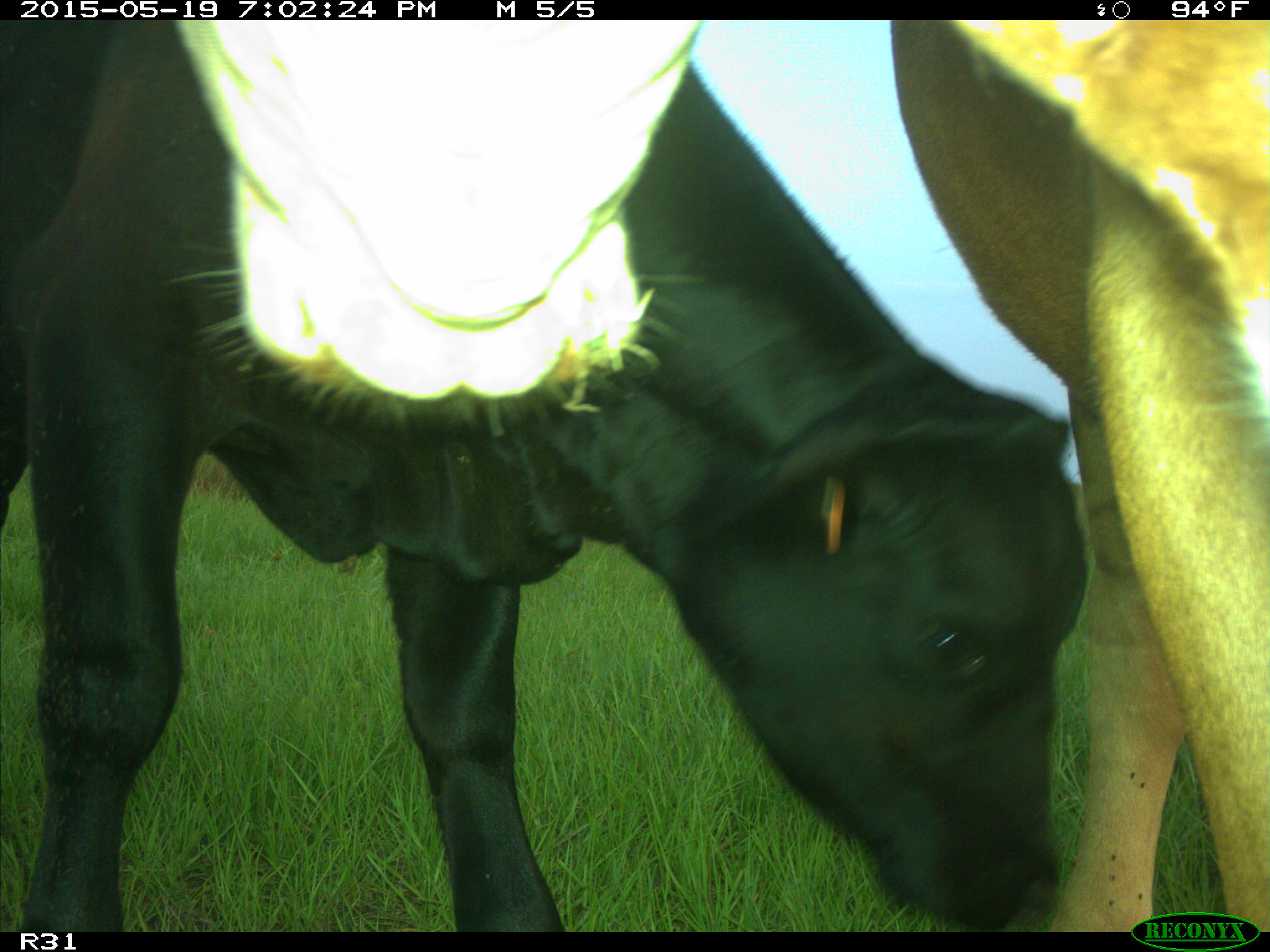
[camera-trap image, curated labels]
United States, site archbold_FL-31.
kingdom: Animalia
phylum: Chordata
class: Mammalia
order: Artiodactyla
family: Bovidae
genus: Bos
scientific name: Bos taurus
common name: domestic cow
Bos taurus (domestic cow).